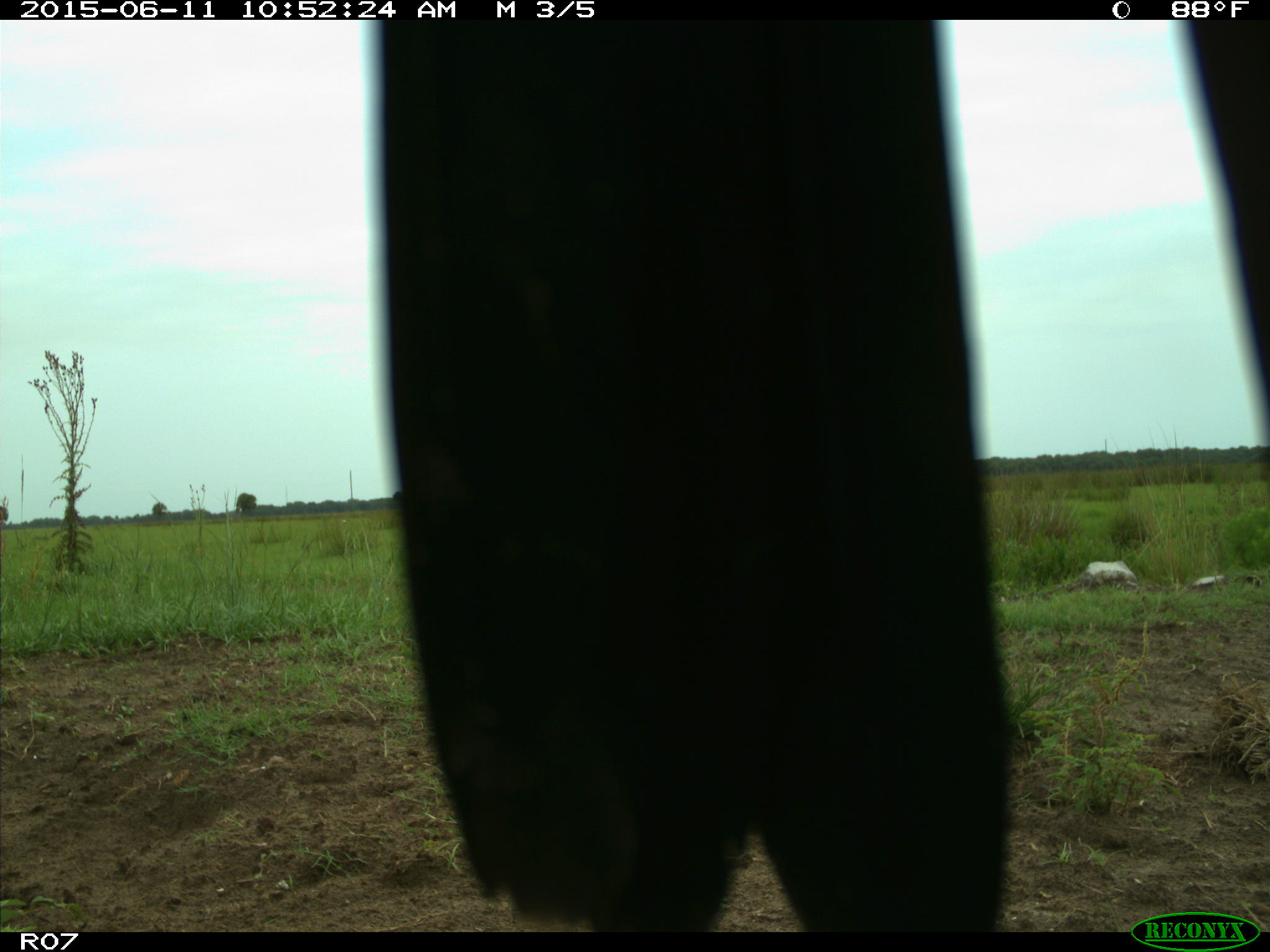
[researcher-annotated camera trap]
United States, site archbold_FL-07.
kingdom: Animalia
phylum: Chordata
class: Mammalia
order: Artiodactyla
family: Bovidae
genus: Bos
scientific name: Bos taurus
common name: domestic cow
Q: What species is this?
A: Bos taurus (domestic cow).